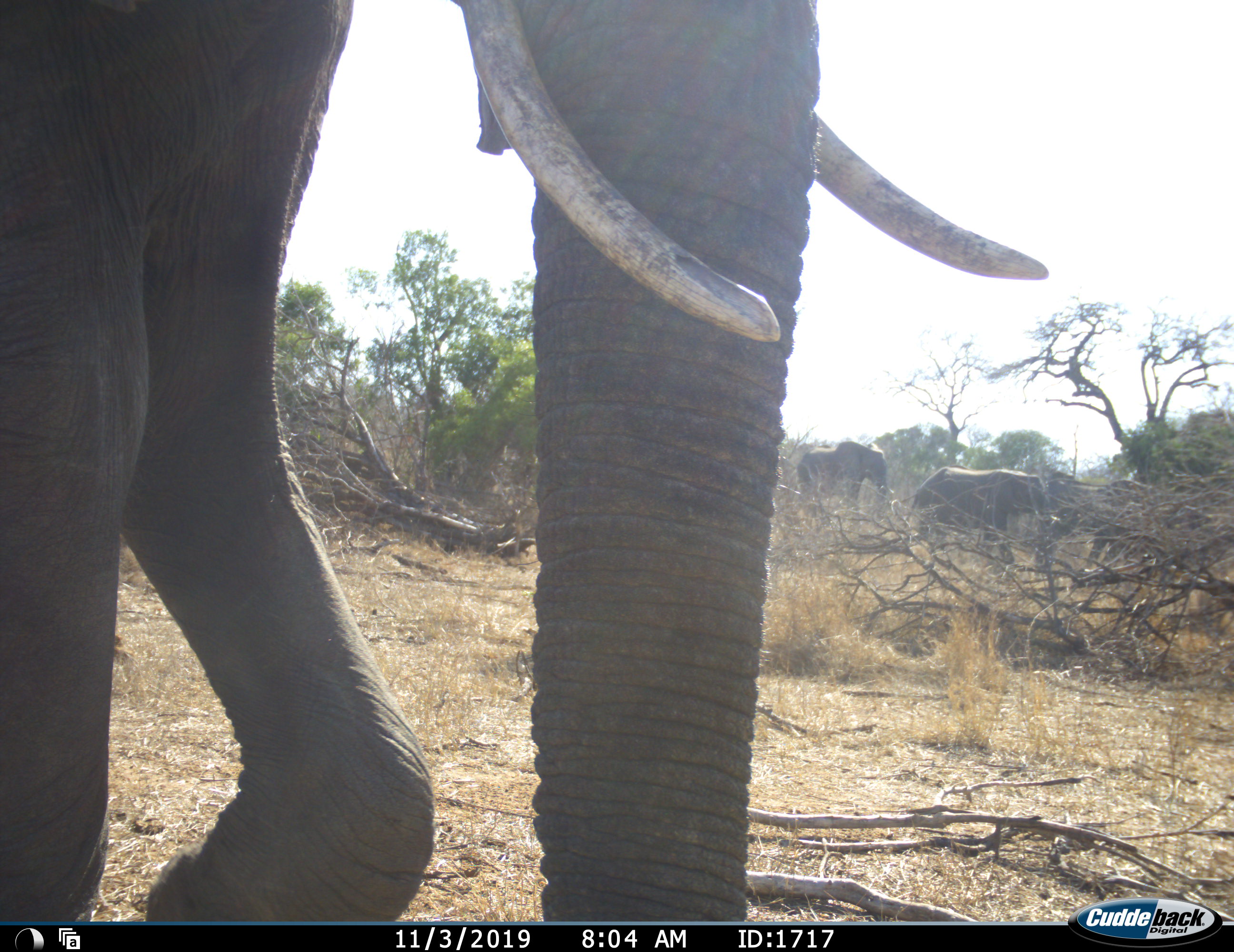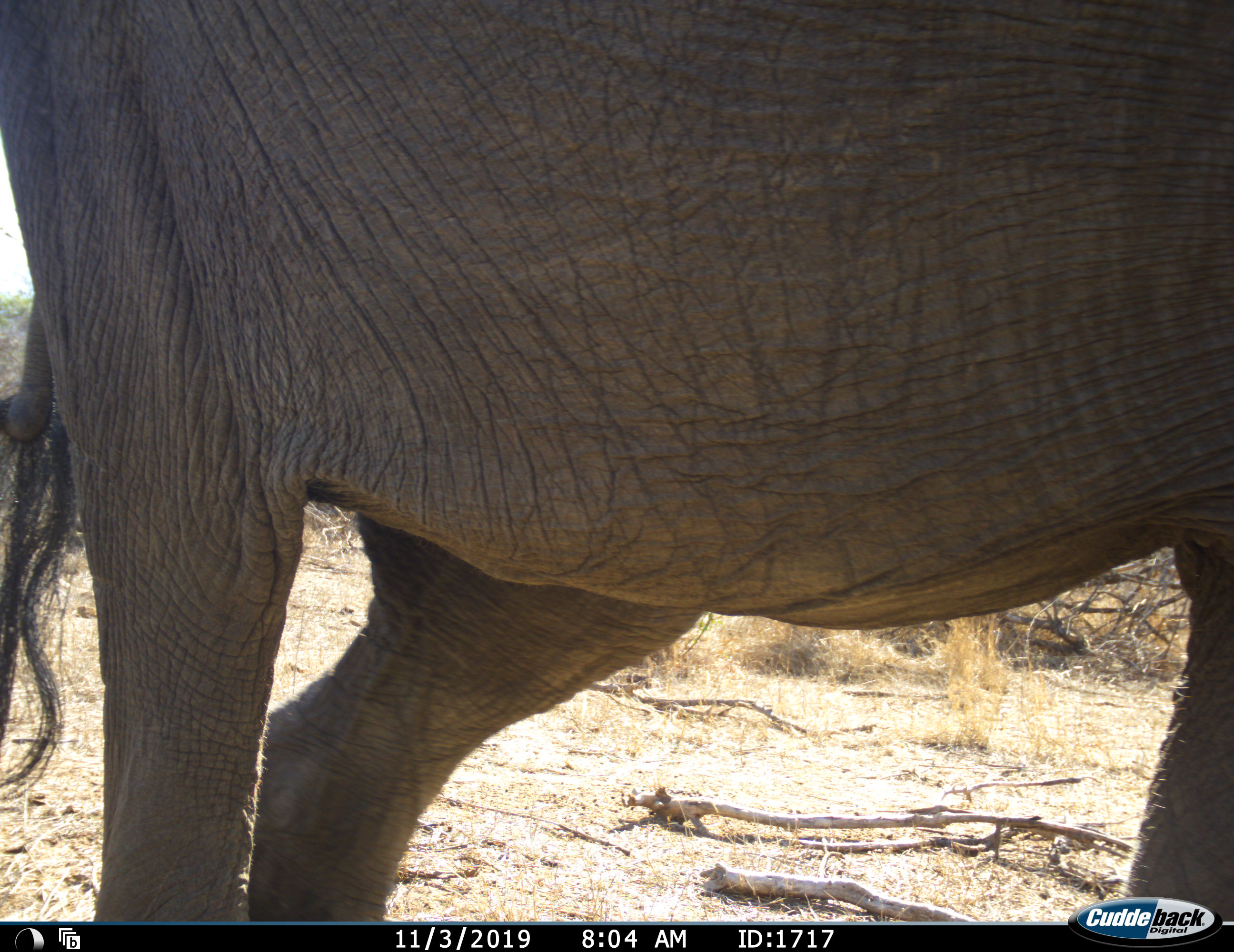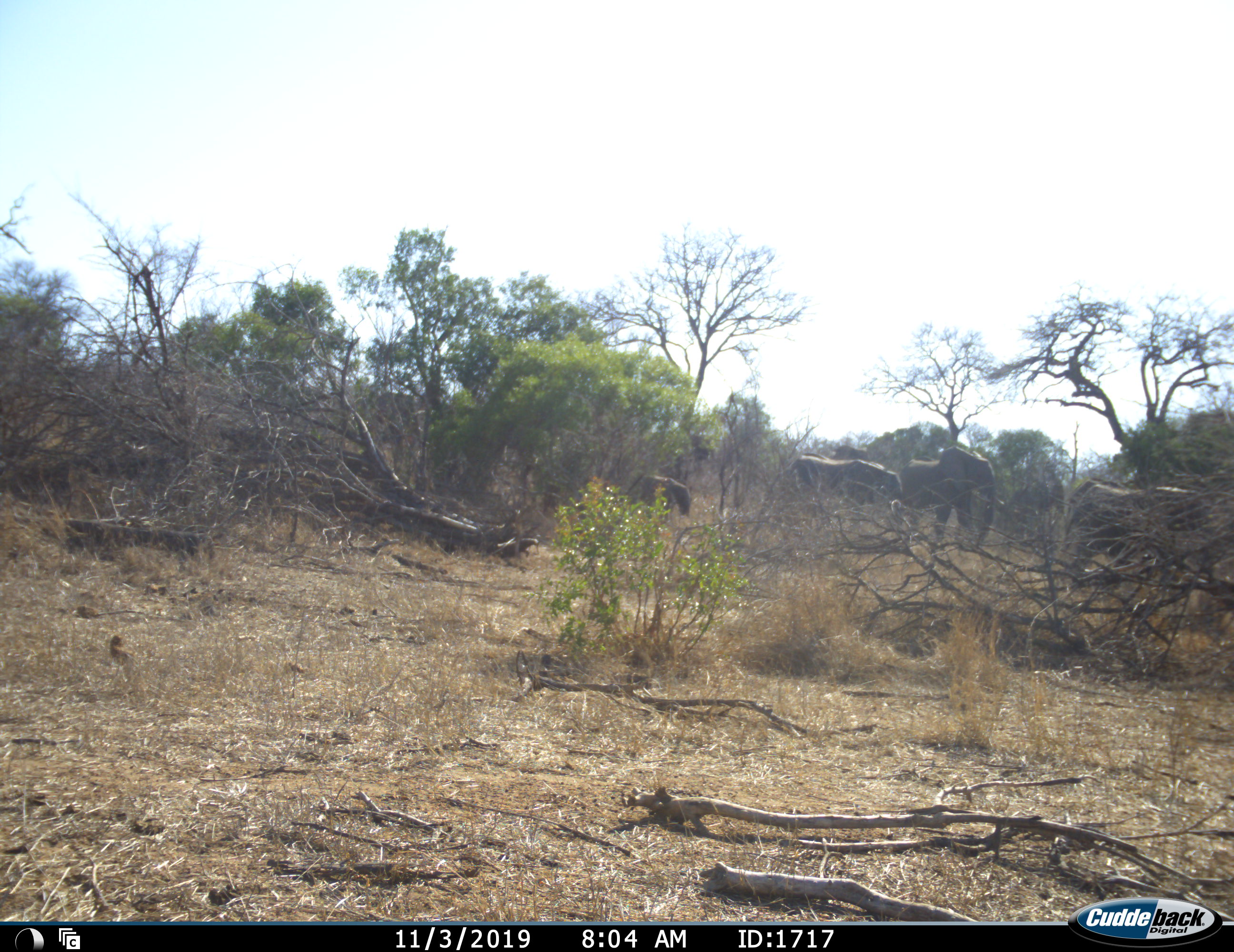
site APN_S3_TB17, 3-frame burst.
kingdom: Animalia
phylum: Chordata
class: Mammalia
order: Proboscidea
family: Elephantidae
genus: Loxodonta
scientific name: Loxodonta africana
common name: african bush elephant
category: elephant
Elephant (african bush elephant) (Loxodonta africana), count 5. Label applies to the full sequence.